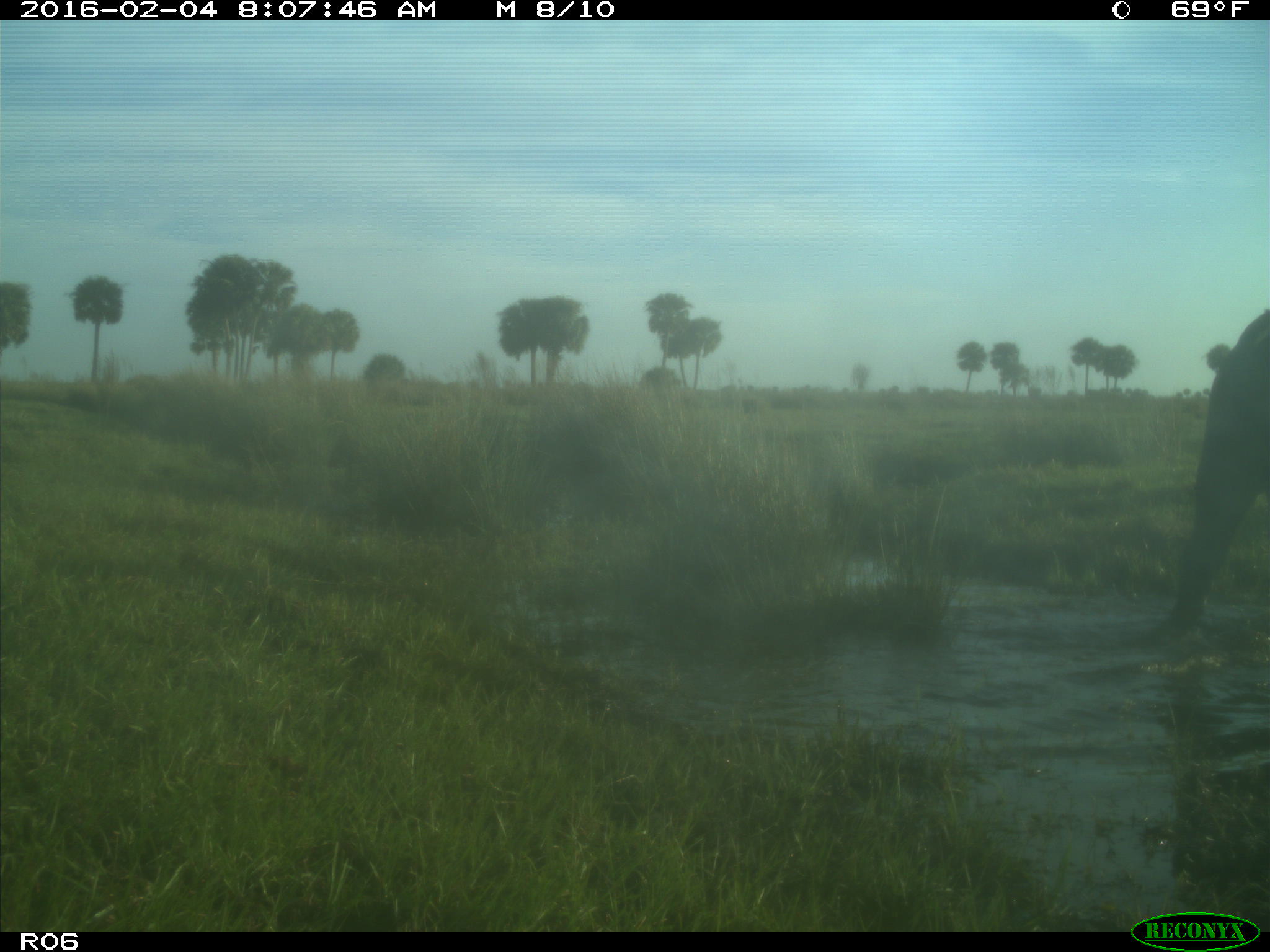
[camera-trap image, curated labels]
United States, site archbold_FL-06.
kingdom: Animalia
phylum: Chordata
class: Mammalia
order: Artiodactyla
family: Bovidae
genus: Bos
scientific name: Bos taurus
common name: domestic cow